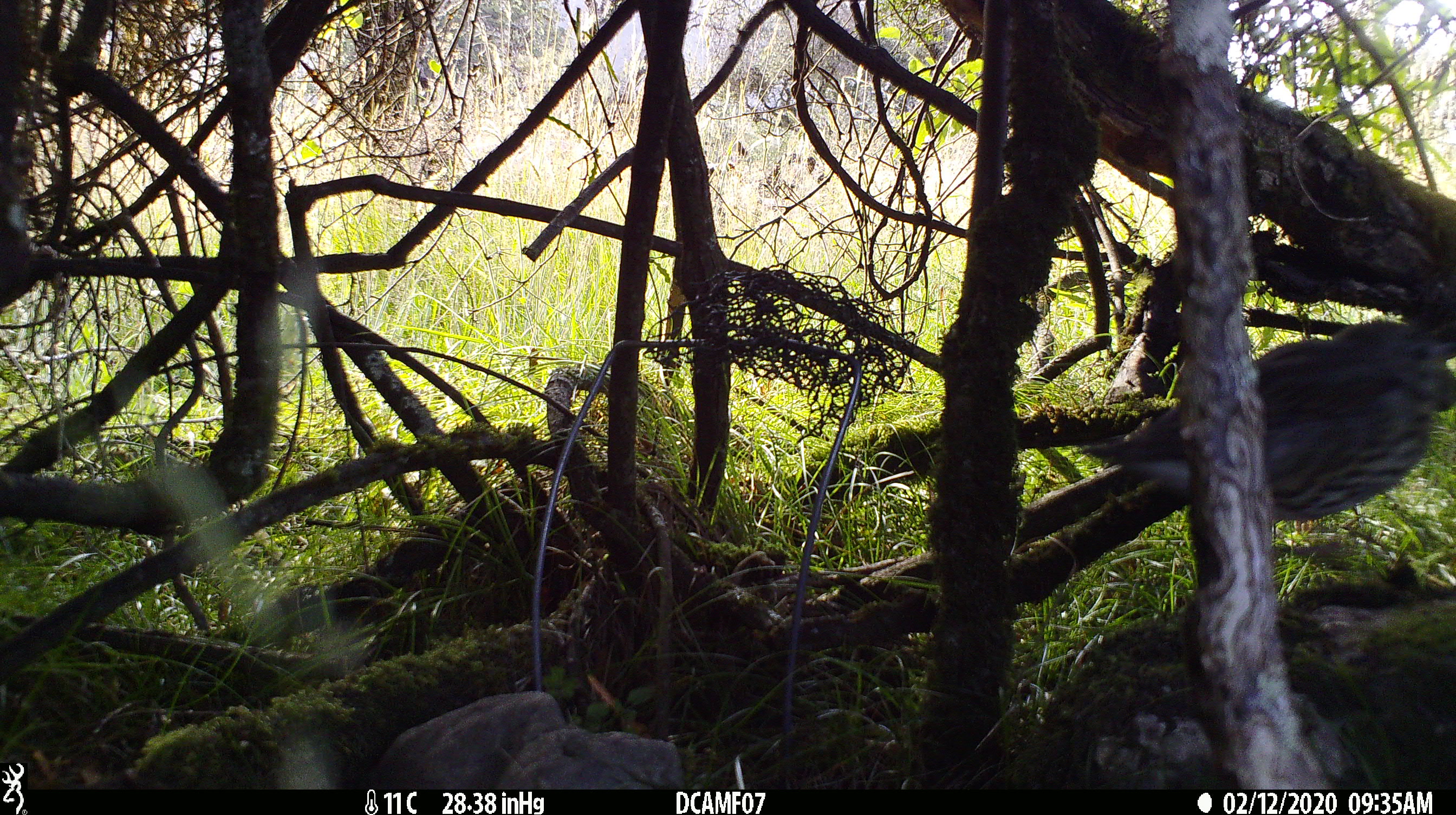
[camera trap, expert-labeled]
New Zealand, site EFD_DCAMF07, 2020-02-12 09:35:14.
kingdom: Animalia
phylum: Chordata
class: Aves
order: Passeriformes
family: Turdidae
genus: Turdus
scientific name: Turdus philomelos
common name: song thrush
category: thrush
Thrush (song thrush) (Turdus philomelos).